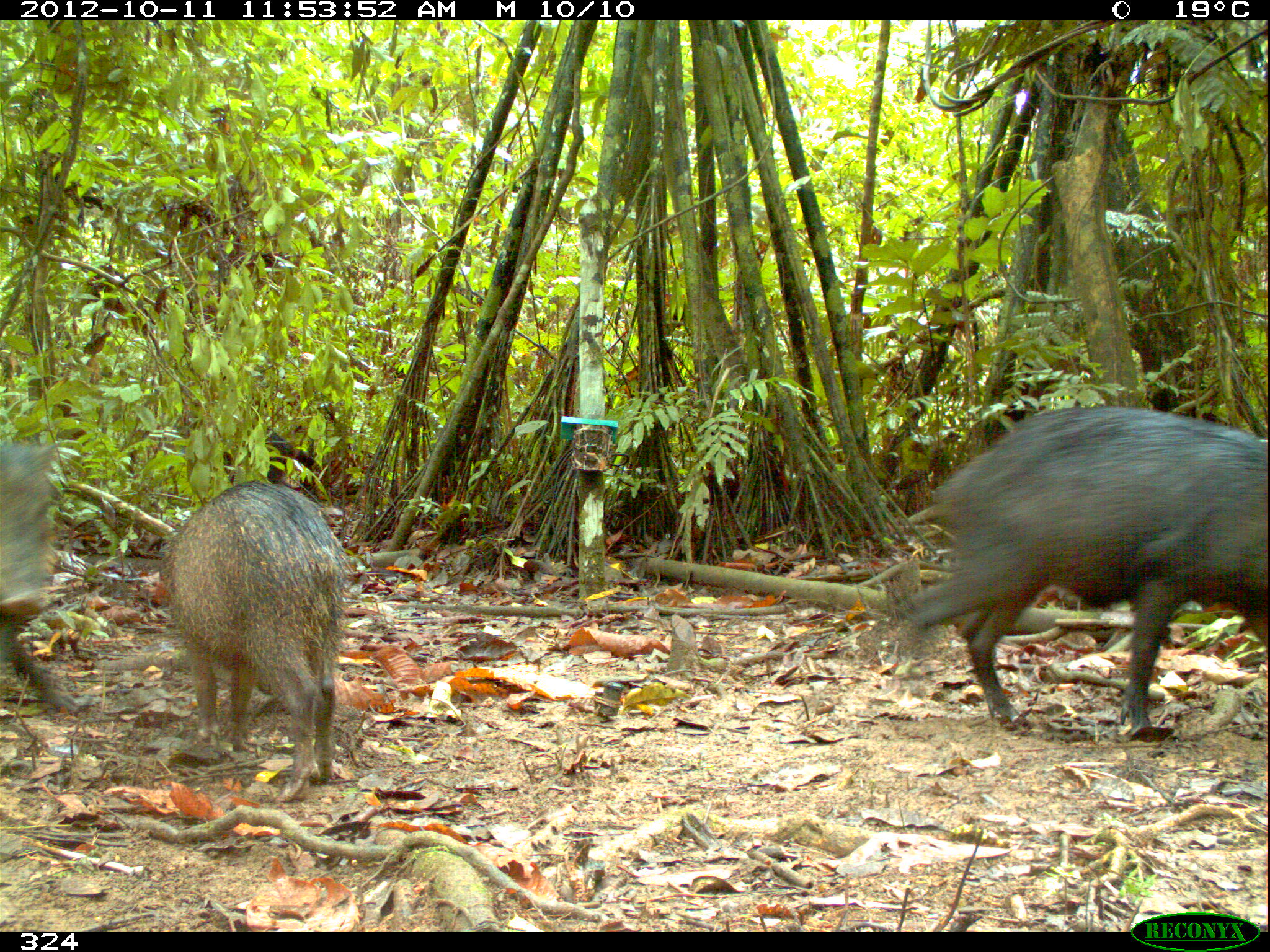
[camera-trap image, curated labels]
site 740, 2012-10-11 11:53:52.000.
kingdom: Animalia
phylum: Chordata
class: Mammalia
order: Artiodactyla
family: Tayassuidae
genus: Tayassu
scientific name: Tayassu pecari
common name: white-lipped peccary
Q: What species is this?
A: Tayassu pecari (white-lipped peccary).